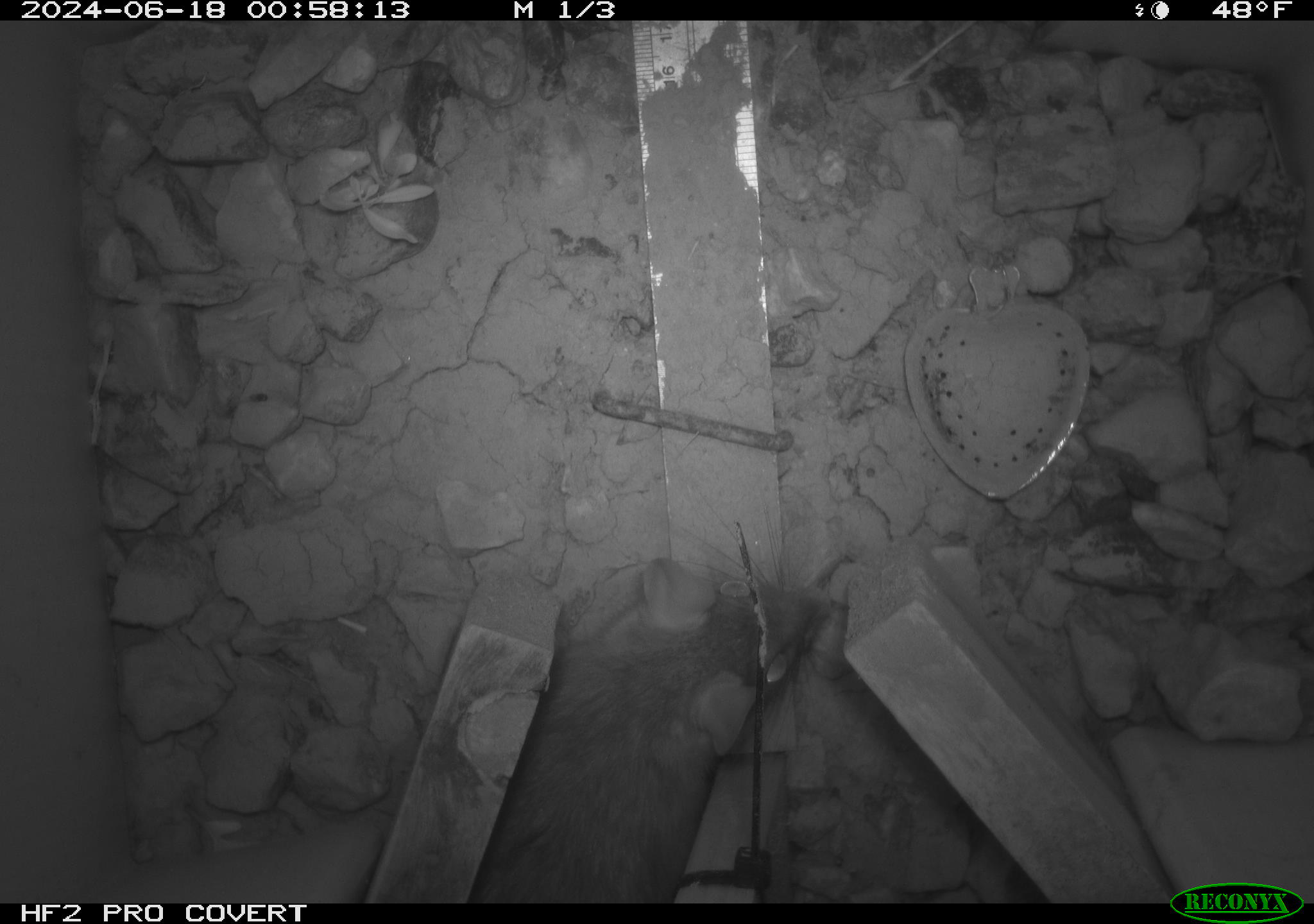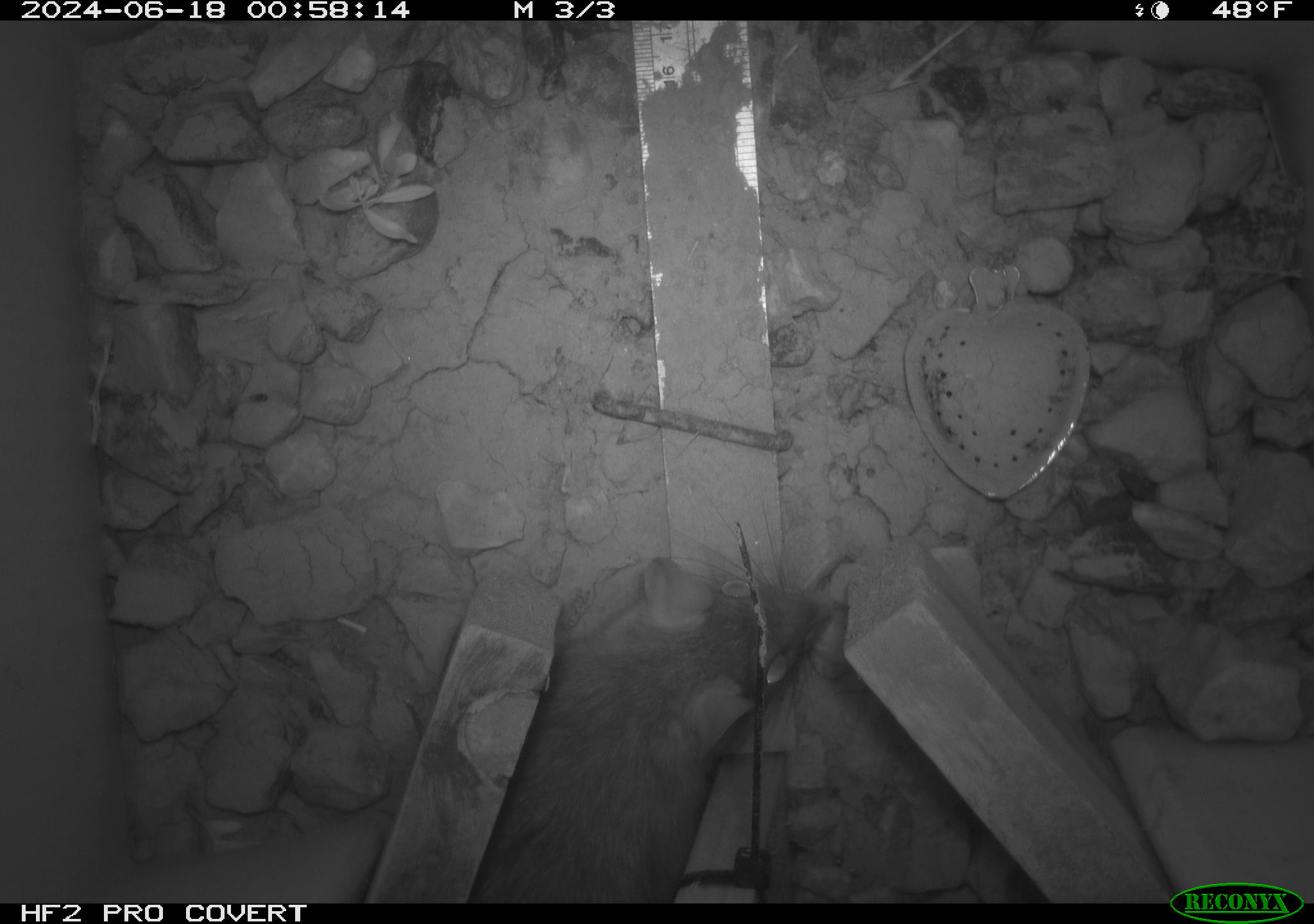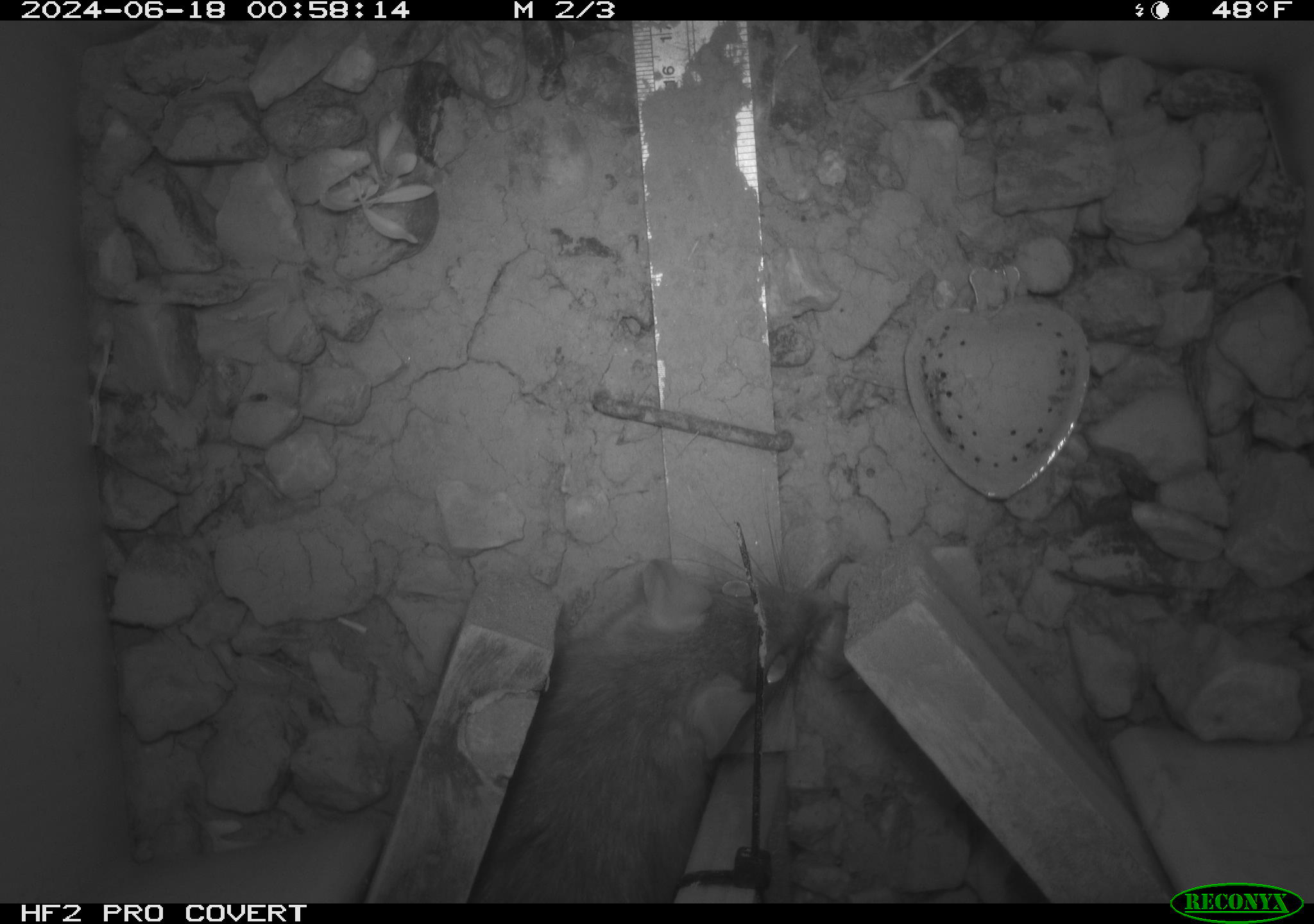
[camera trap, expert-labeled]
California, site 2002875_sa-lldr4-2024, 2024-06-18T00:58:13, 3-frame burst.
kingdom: Animalia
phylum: Chordata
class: Mammalia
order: Rodentia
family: Muridae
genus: Rattus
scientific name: Rattus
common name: rat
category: rattus species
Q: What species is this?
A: Rattus species (rat) (Rattus).